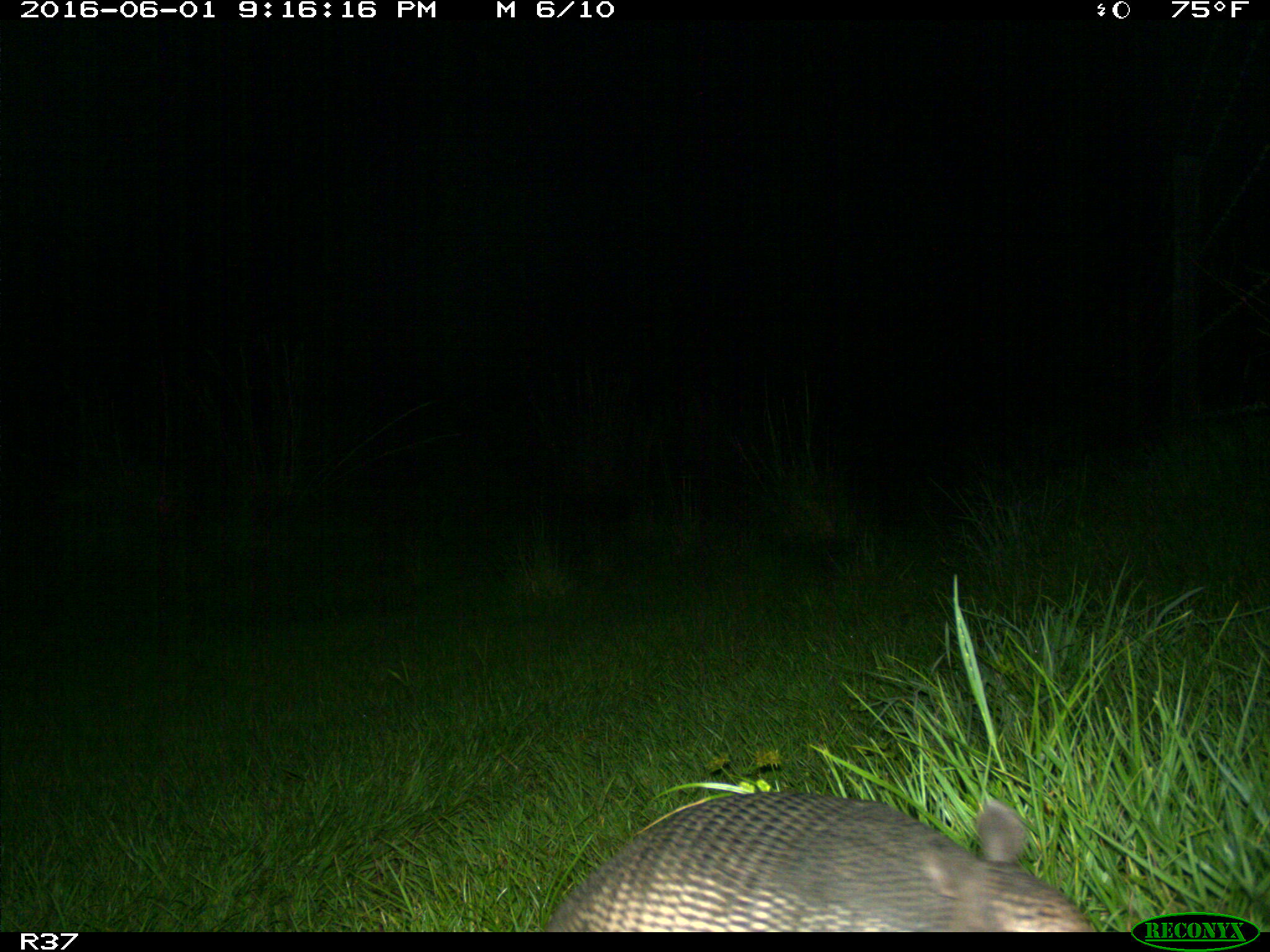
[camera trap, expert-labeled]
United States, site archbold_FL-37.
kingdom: Animalia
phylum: Chordata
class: Mammalia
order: Cingulata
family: Dasypodidae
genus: Dasypus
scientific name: Dasypus novemcinctus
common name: nine-banded armadillo